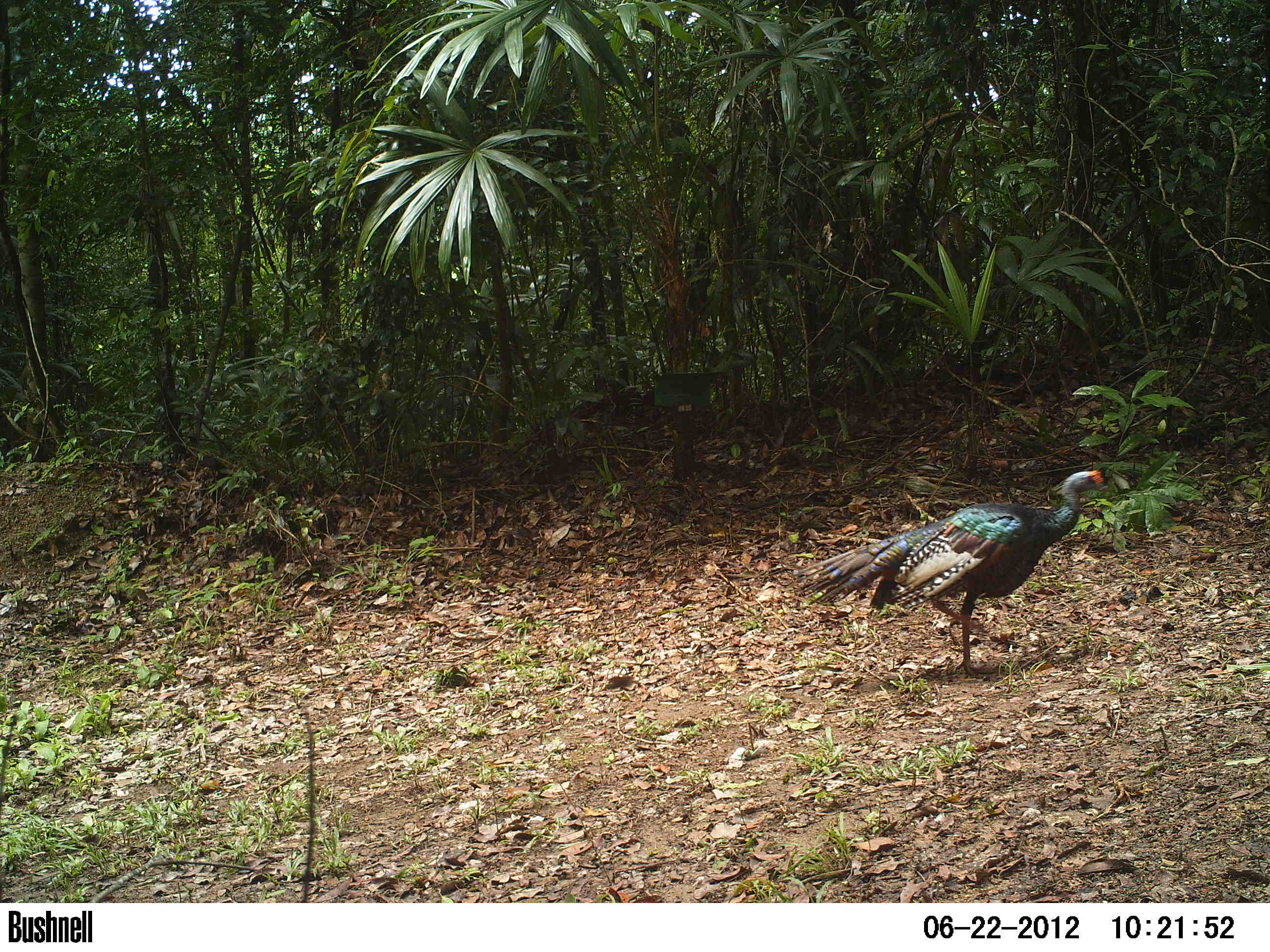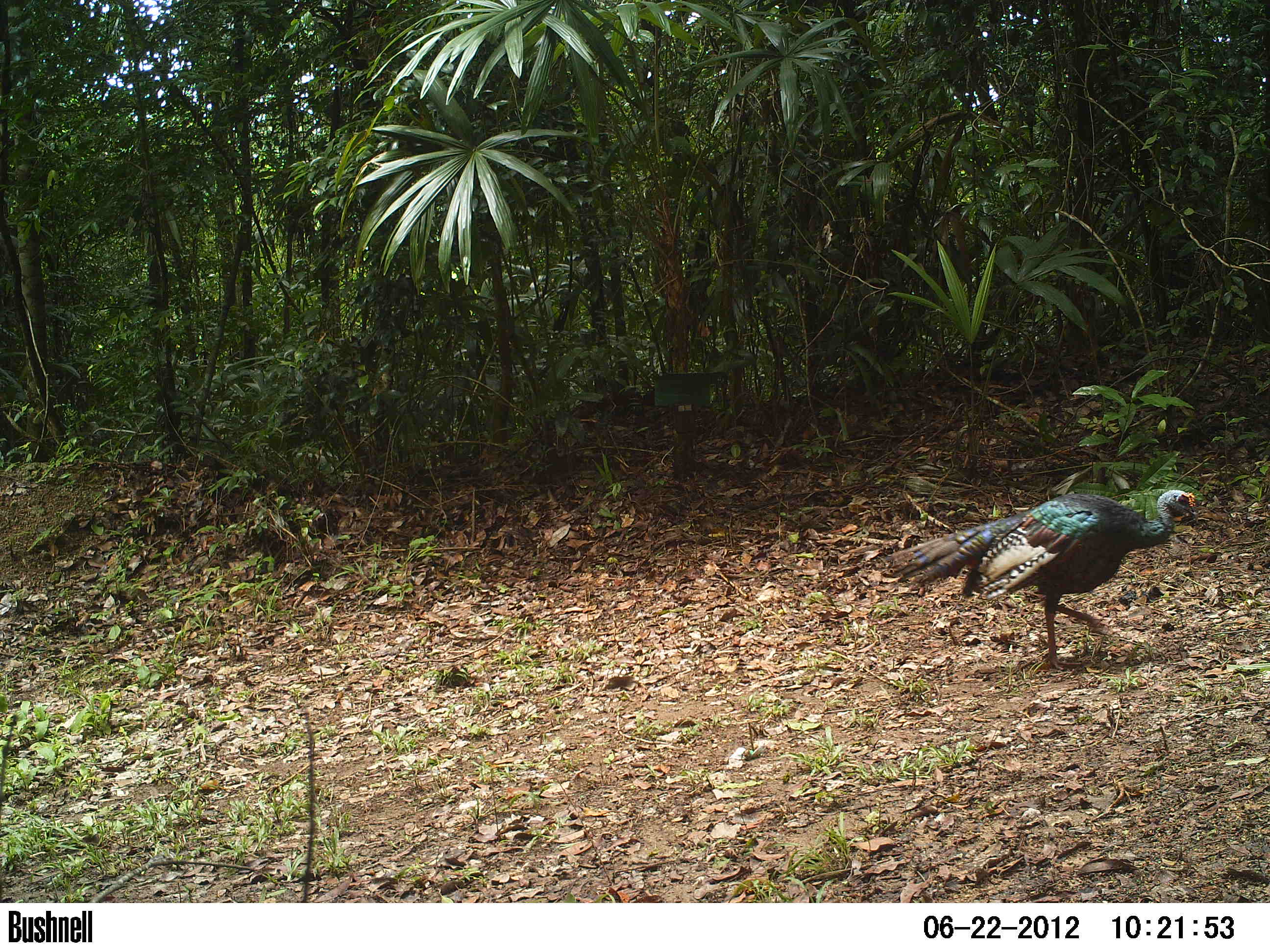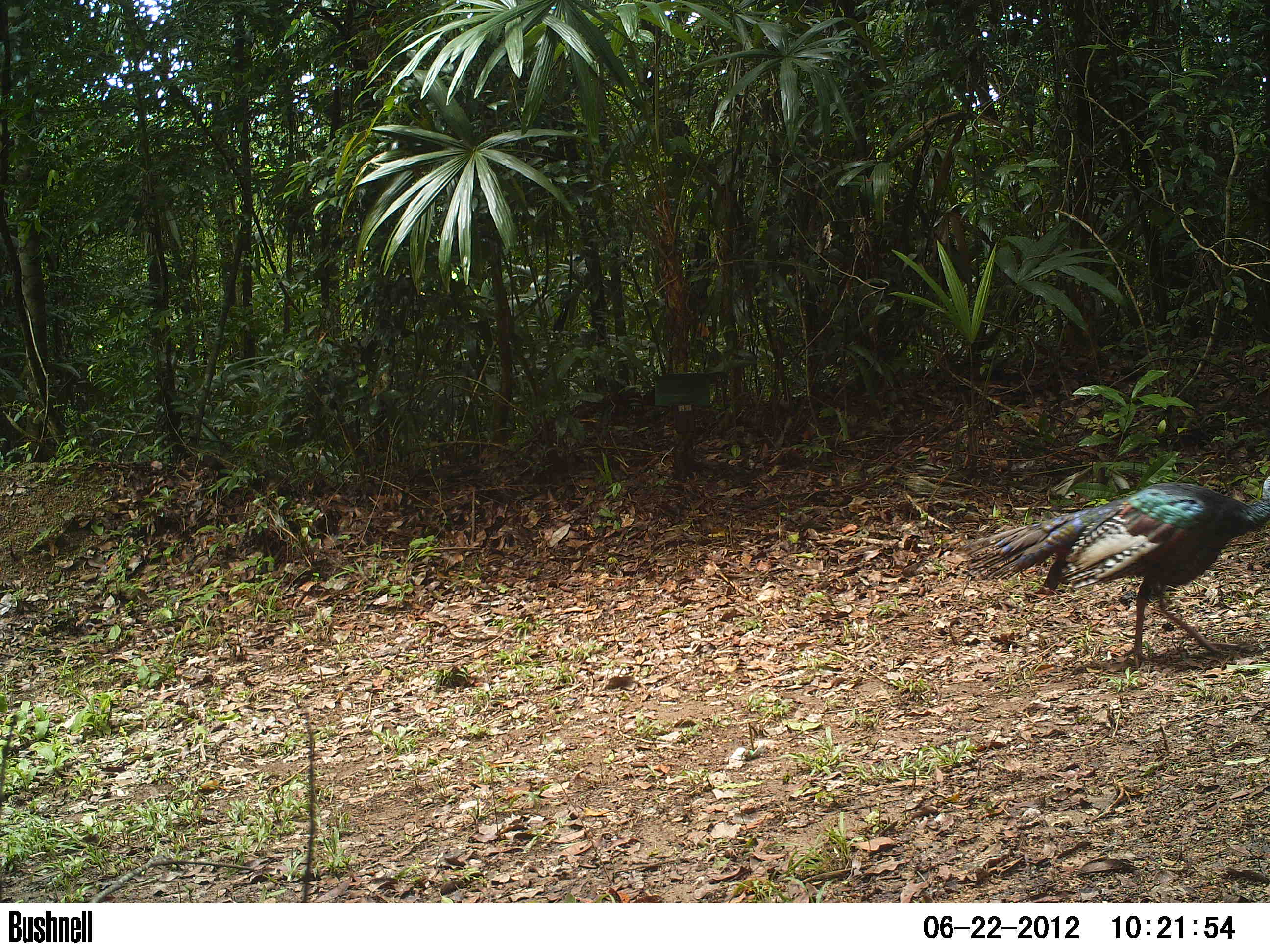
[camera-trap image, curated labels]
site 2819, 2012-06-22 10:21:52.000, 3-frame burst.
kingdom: Animalia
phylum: Chordata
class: Aves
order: Galliformes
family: Phasianidae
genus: Meleagris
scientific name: Meleagris ocellata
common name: ocellated turkey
Meleagris ocellata (ocellated turkey), count 1, age adult.